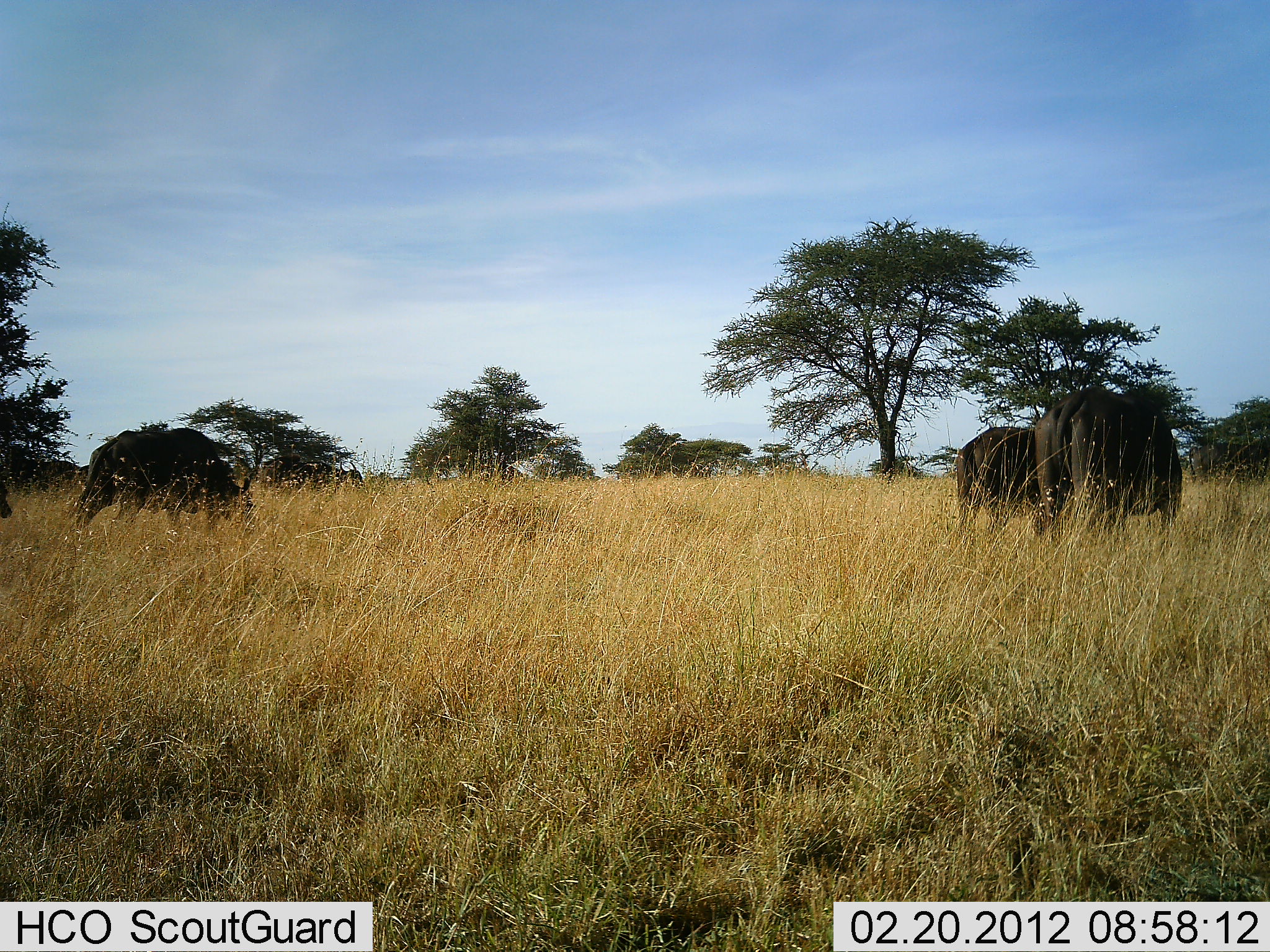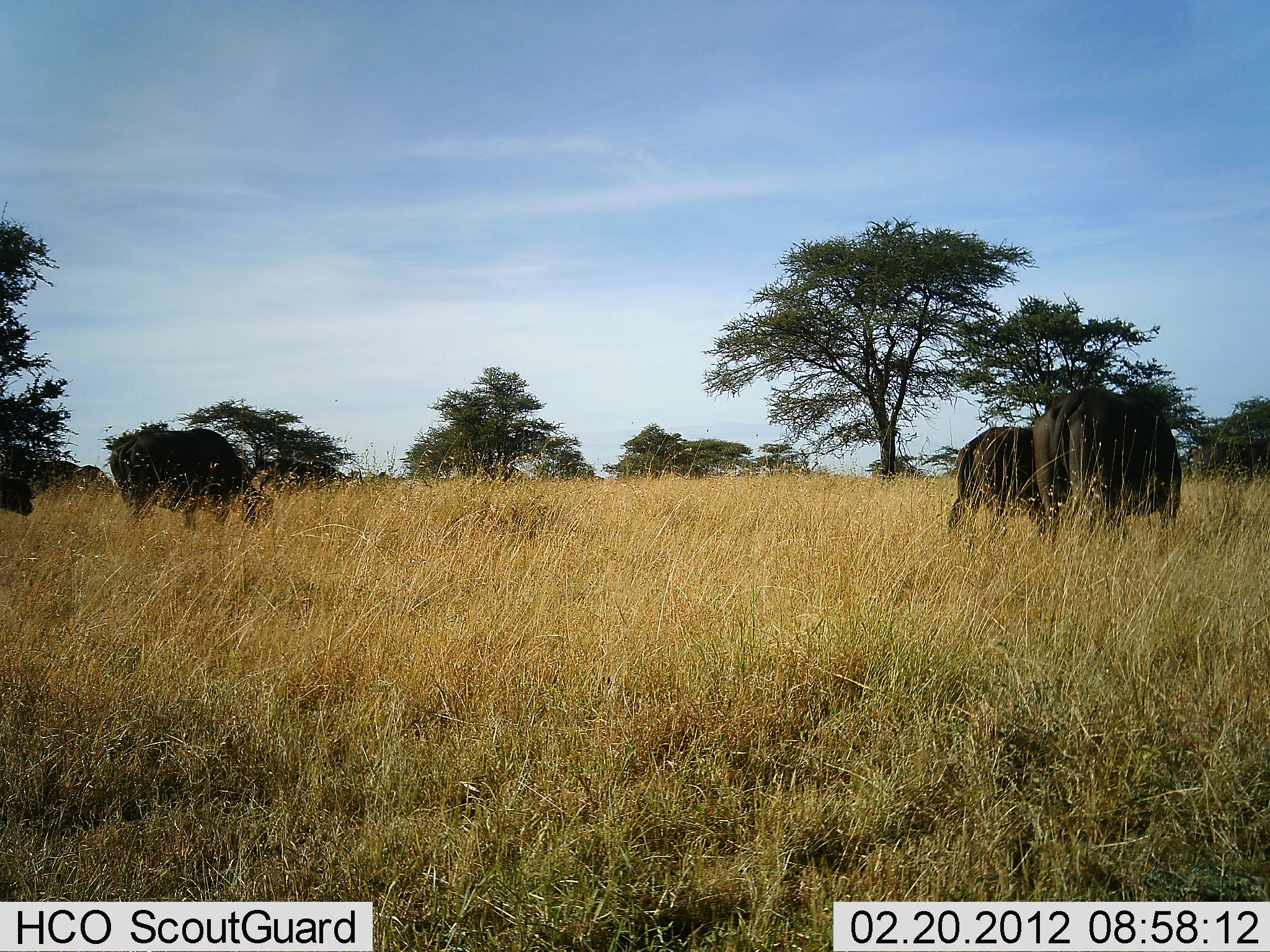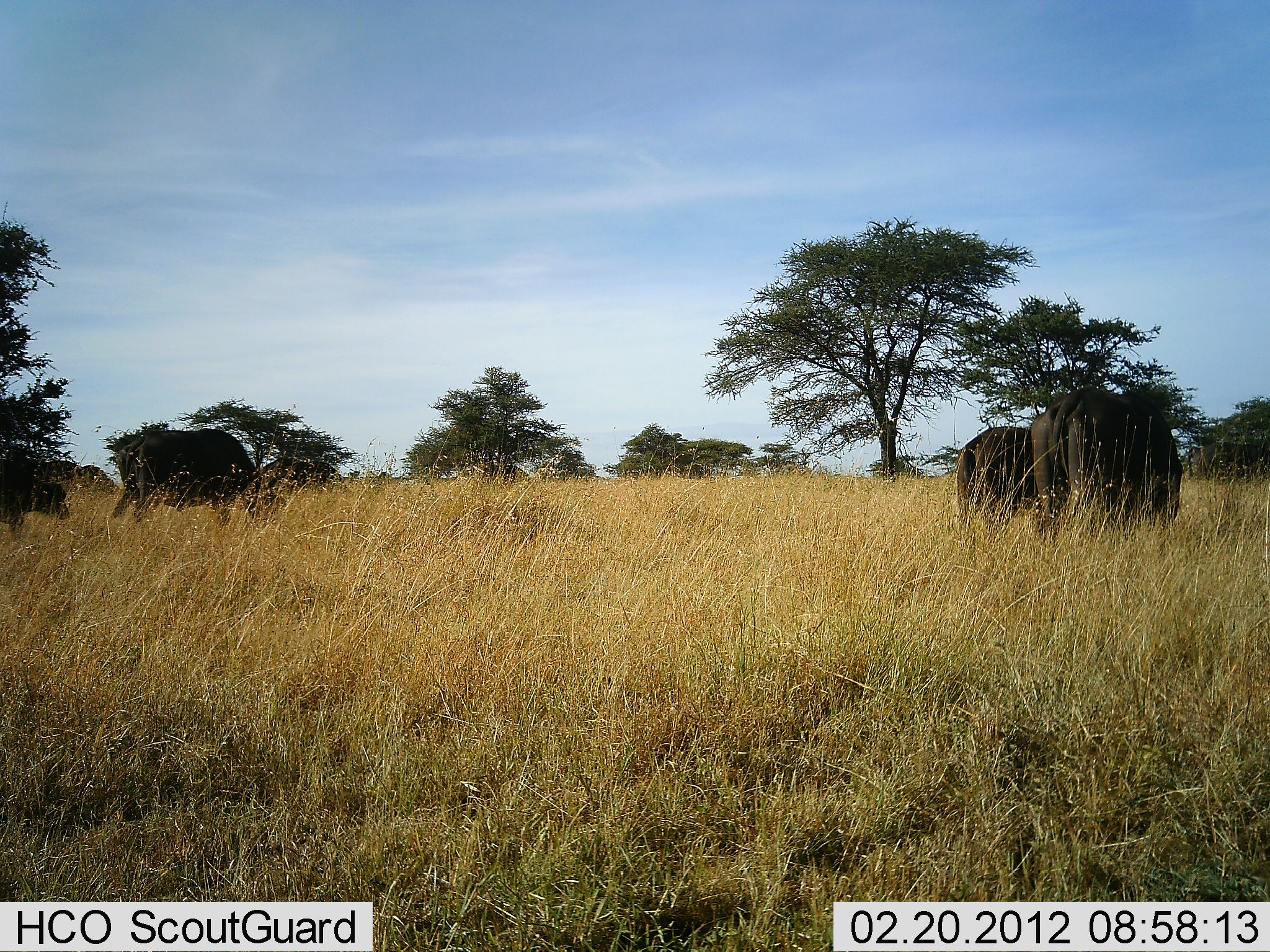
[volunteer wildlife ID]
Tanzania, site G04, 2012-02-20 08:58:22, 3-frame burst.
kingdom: Animalia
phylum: Chordata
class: Mammalia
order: Artiodactyla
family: Bovidae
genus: Syncerus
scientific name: Syncerus caffer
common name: cape buffalo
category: buffalo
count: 4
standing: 19%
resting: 0%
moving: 62%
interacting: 0%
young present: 31%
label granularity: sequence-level